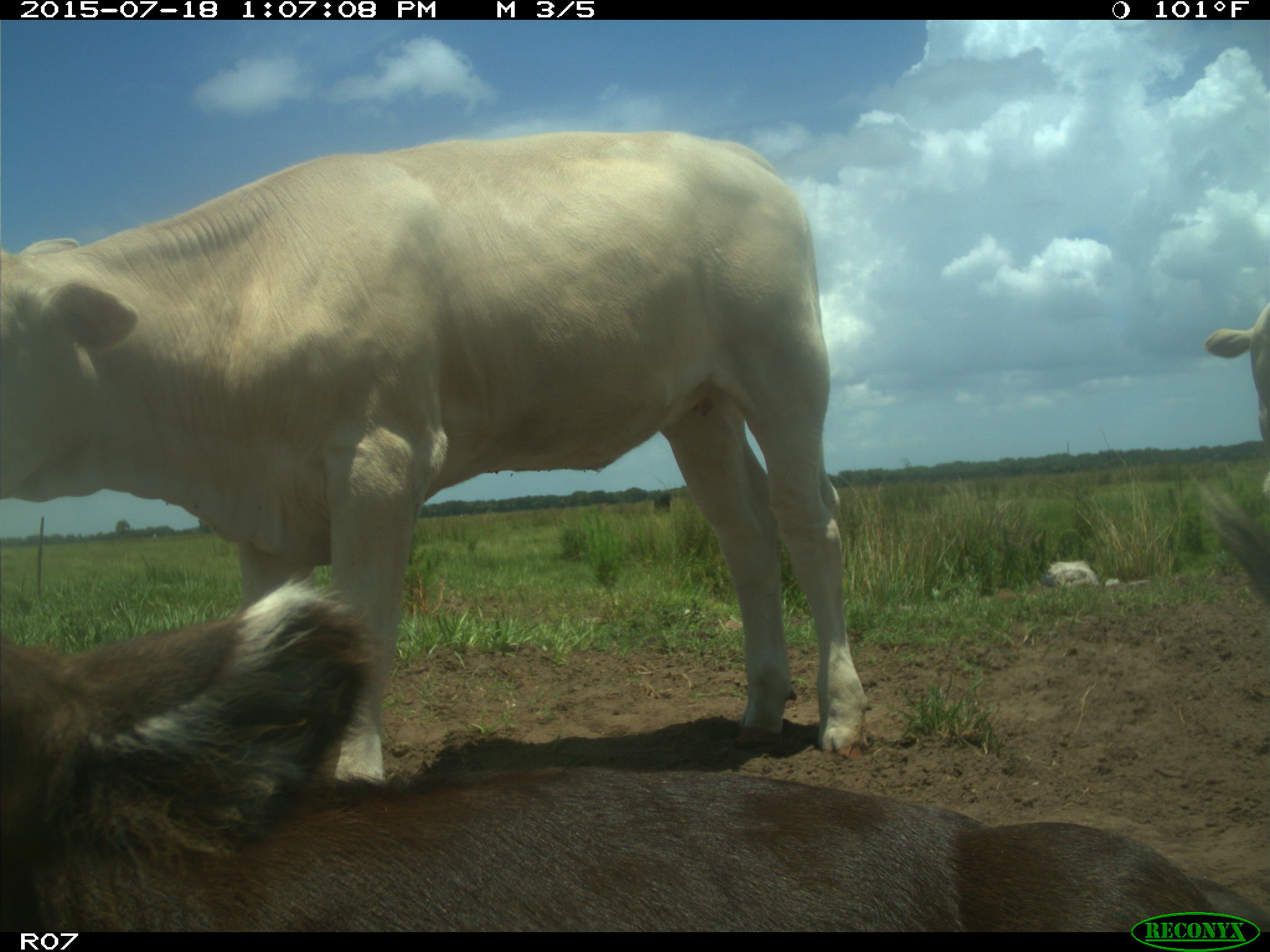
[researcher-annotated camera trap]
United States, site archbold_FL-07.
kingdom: Animalia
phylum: Chordata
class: Mammalia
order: Artiodactyla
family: Bovidae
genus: Bos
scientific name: Bos taurus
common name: domestic cow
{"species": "Bos taurus (domestic cow)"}